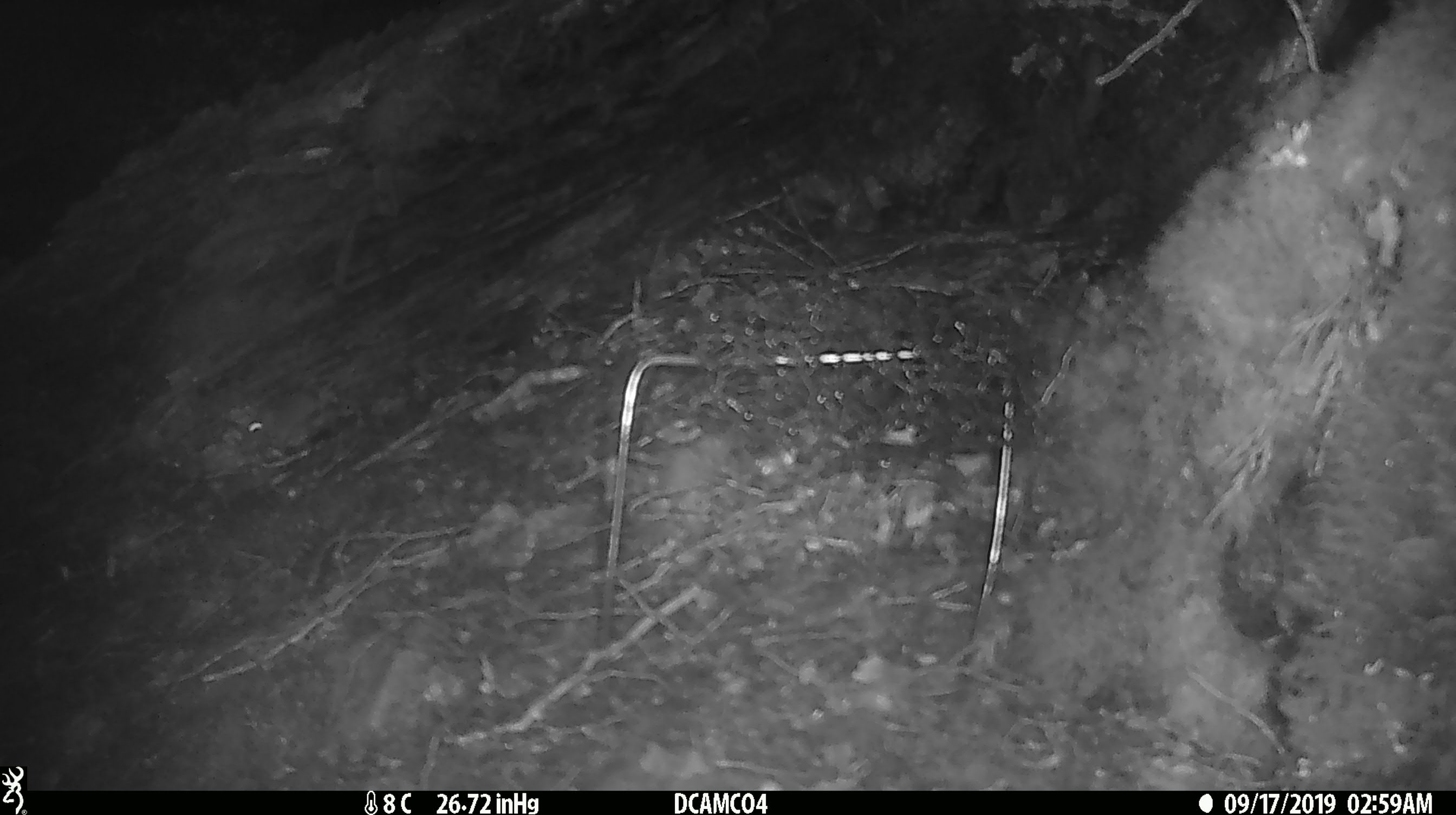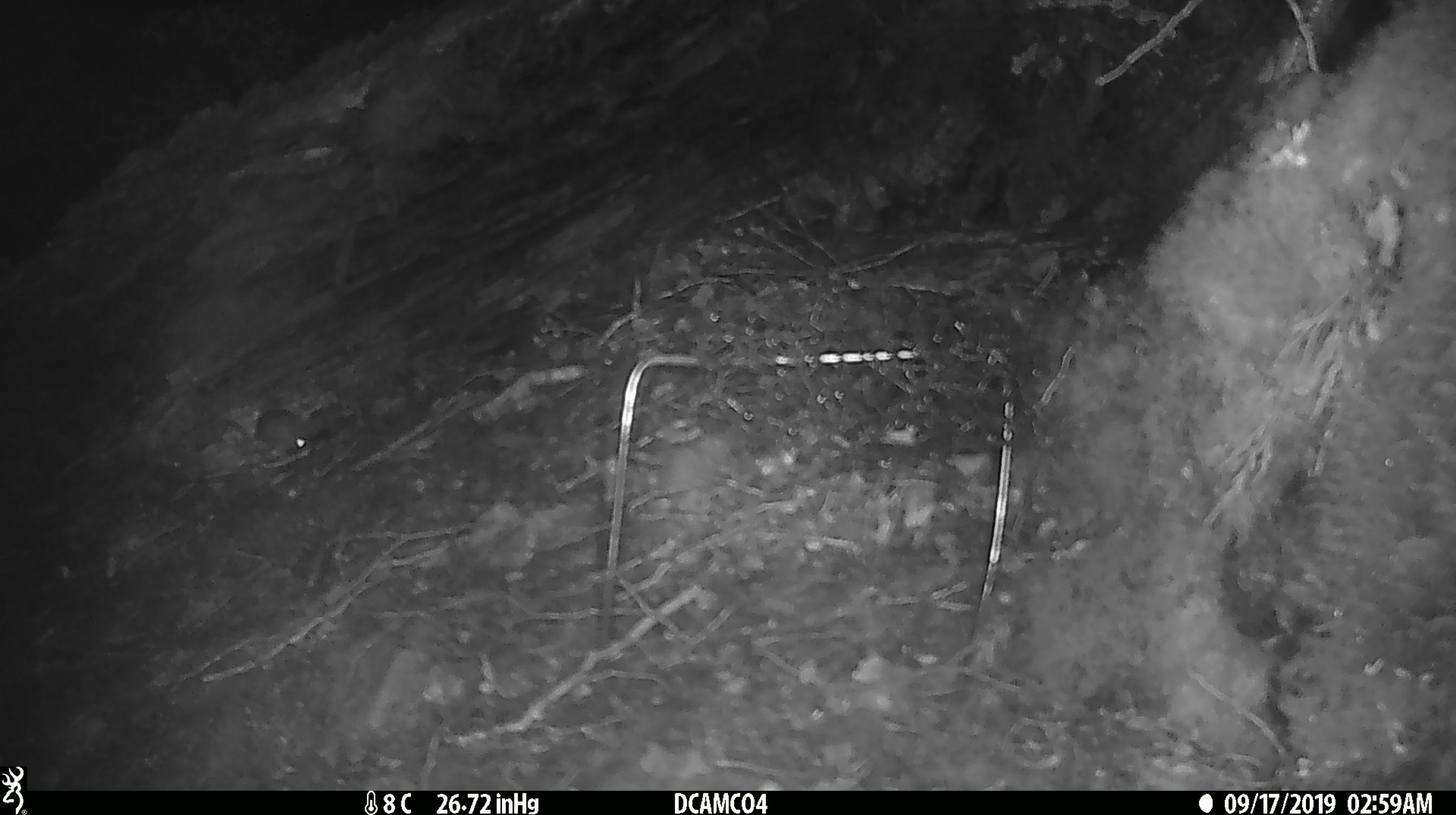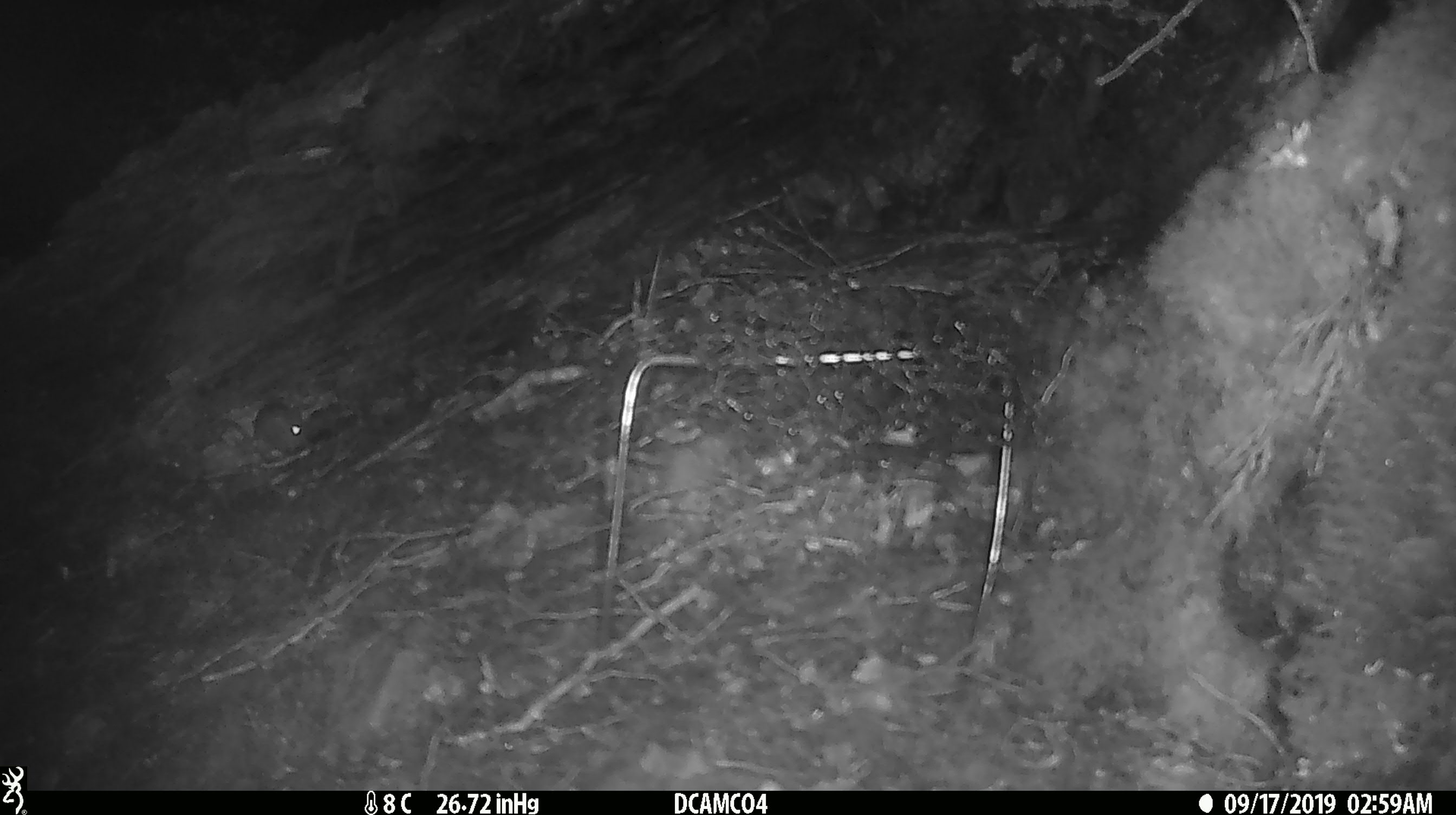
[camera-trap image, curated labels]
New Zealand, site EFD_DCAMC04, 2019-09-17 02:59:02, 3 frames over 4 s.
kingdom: Animalia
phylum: Chordata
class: Mammalia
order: Rodentia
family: Muridae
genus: Mus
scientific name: Mus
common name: mouse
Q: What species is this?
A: Mouse (Mus).